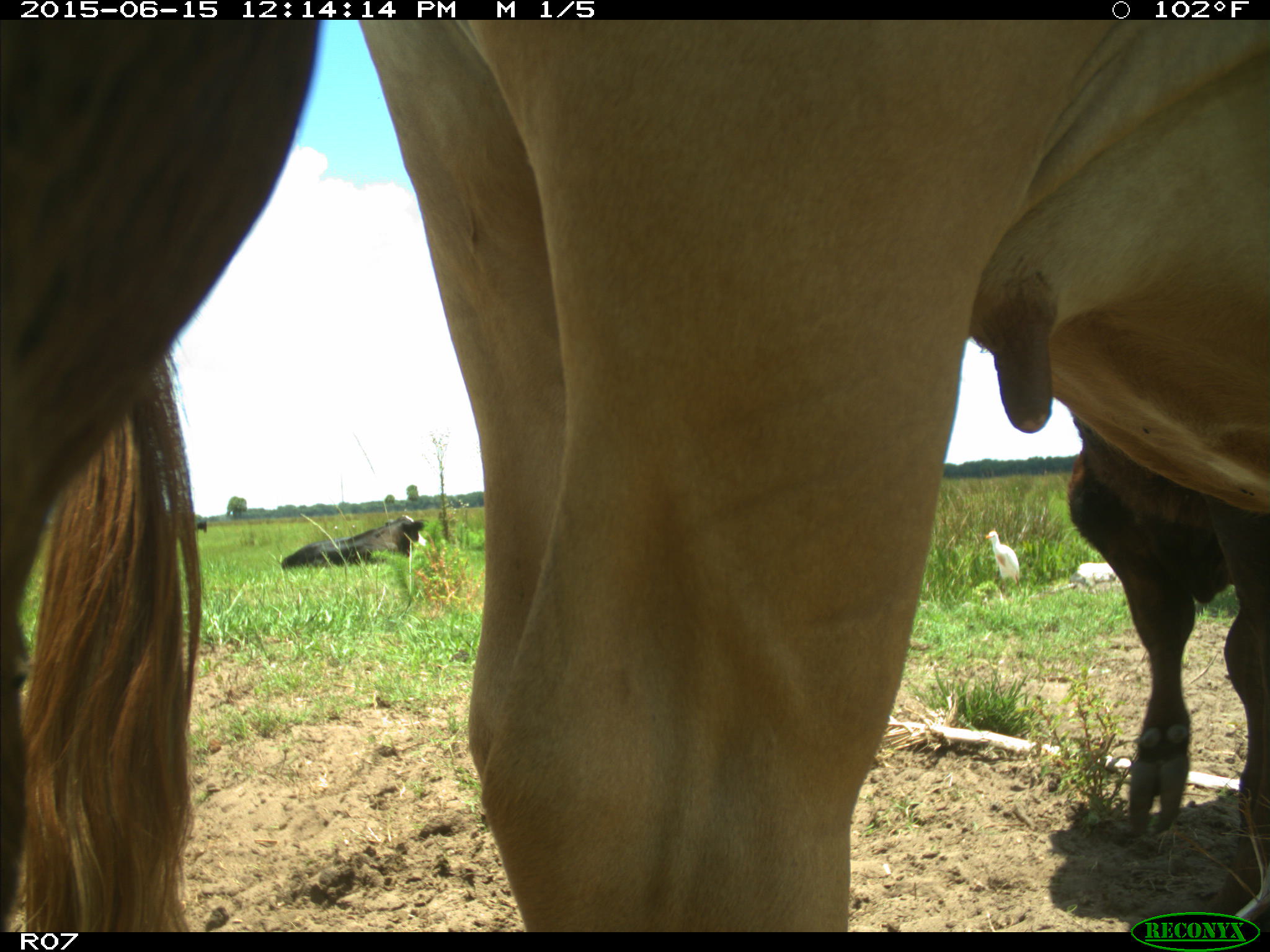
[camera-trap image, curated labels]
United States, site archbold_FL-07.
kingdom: Animalia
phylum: Chordata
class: Mammalia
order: Artiodactyla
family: Bovidae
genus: Bos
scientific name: Bos taurus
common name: domestic cow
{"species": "Bos taurus (domestic cow)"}